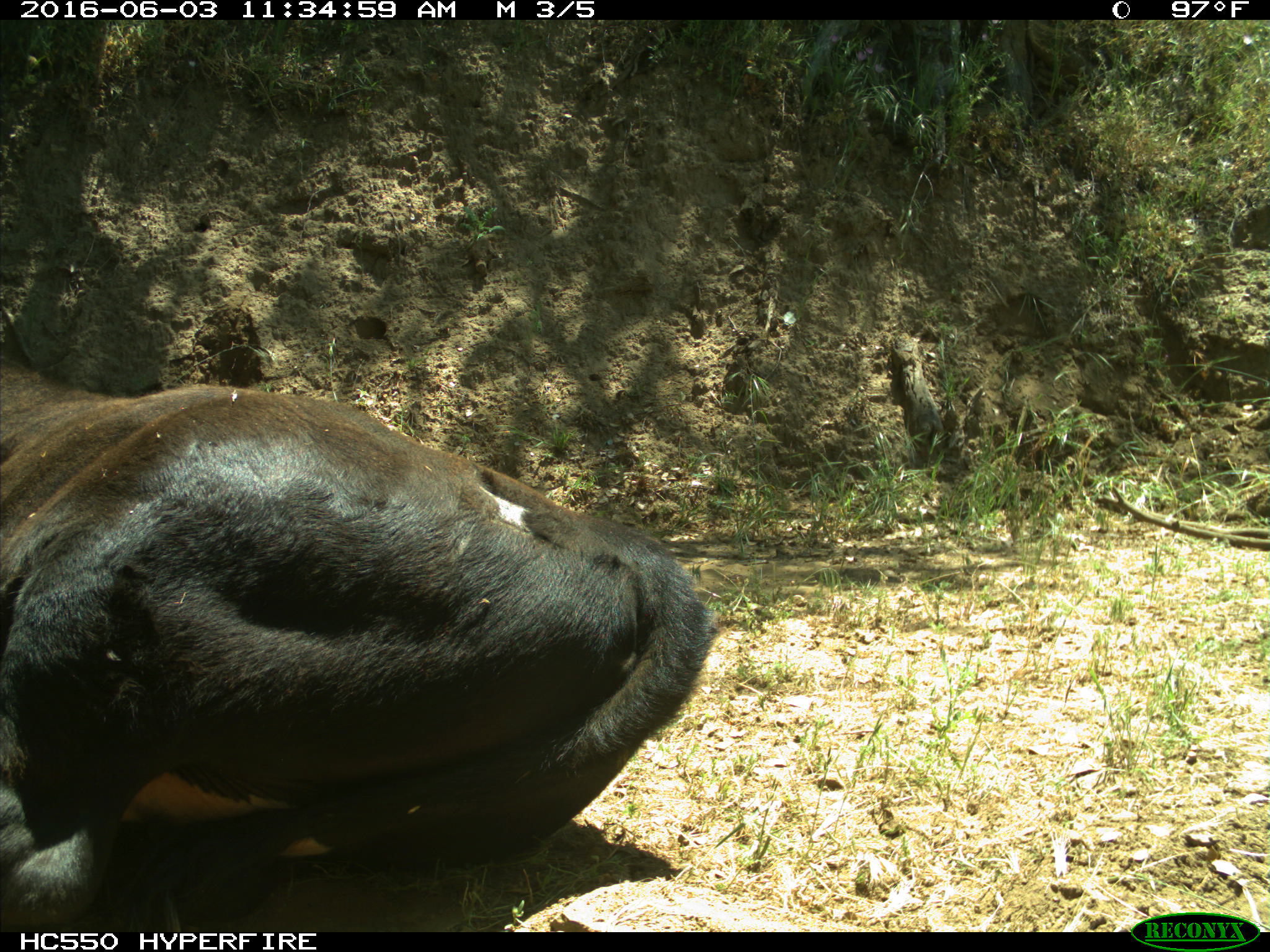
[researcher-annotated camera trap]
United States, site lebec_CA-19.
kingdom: Animalia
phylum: Chordata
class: Mammalia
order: Artiodactyla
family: Bovidae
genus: Bos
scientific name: Bos taurus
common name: domestic cow